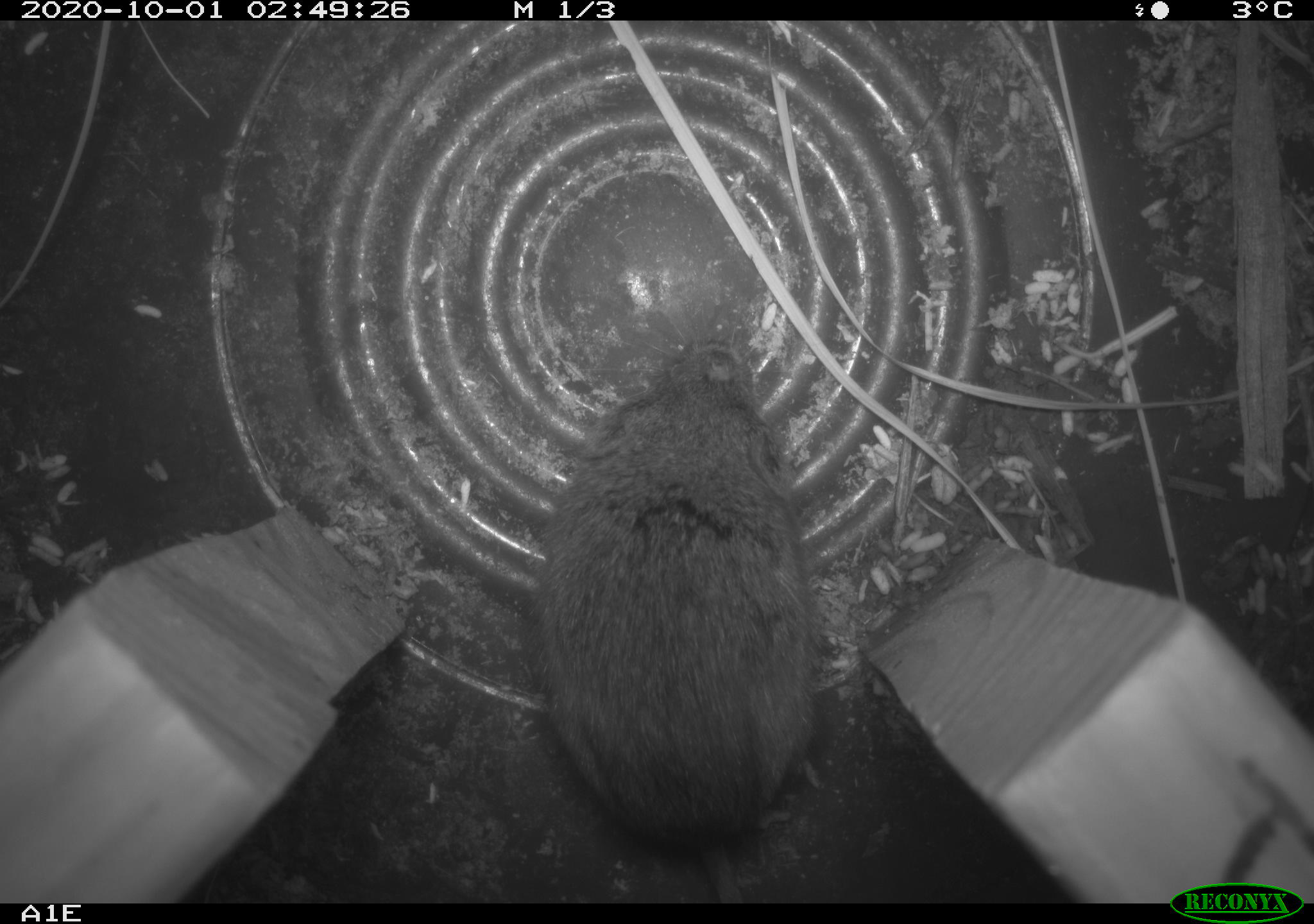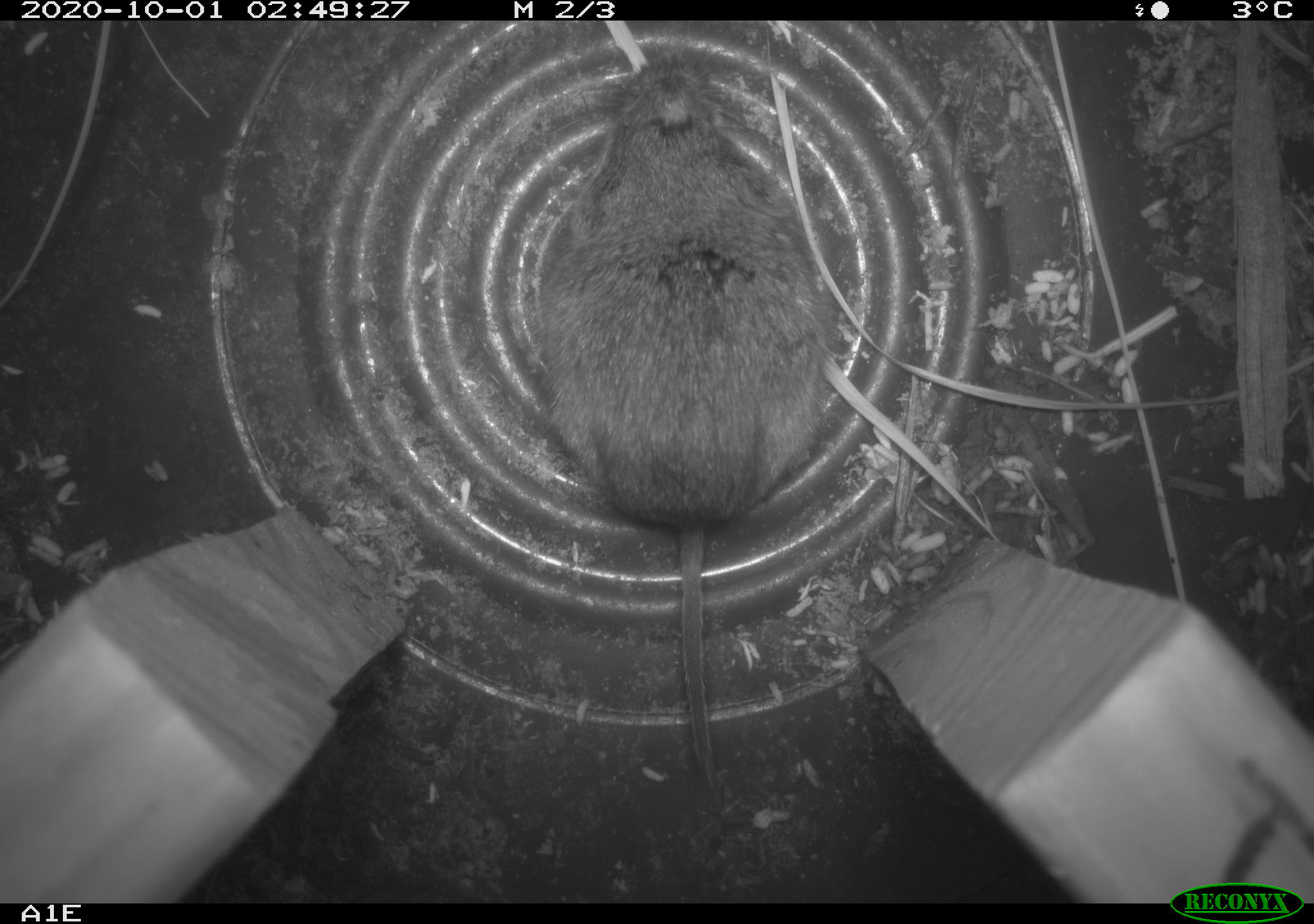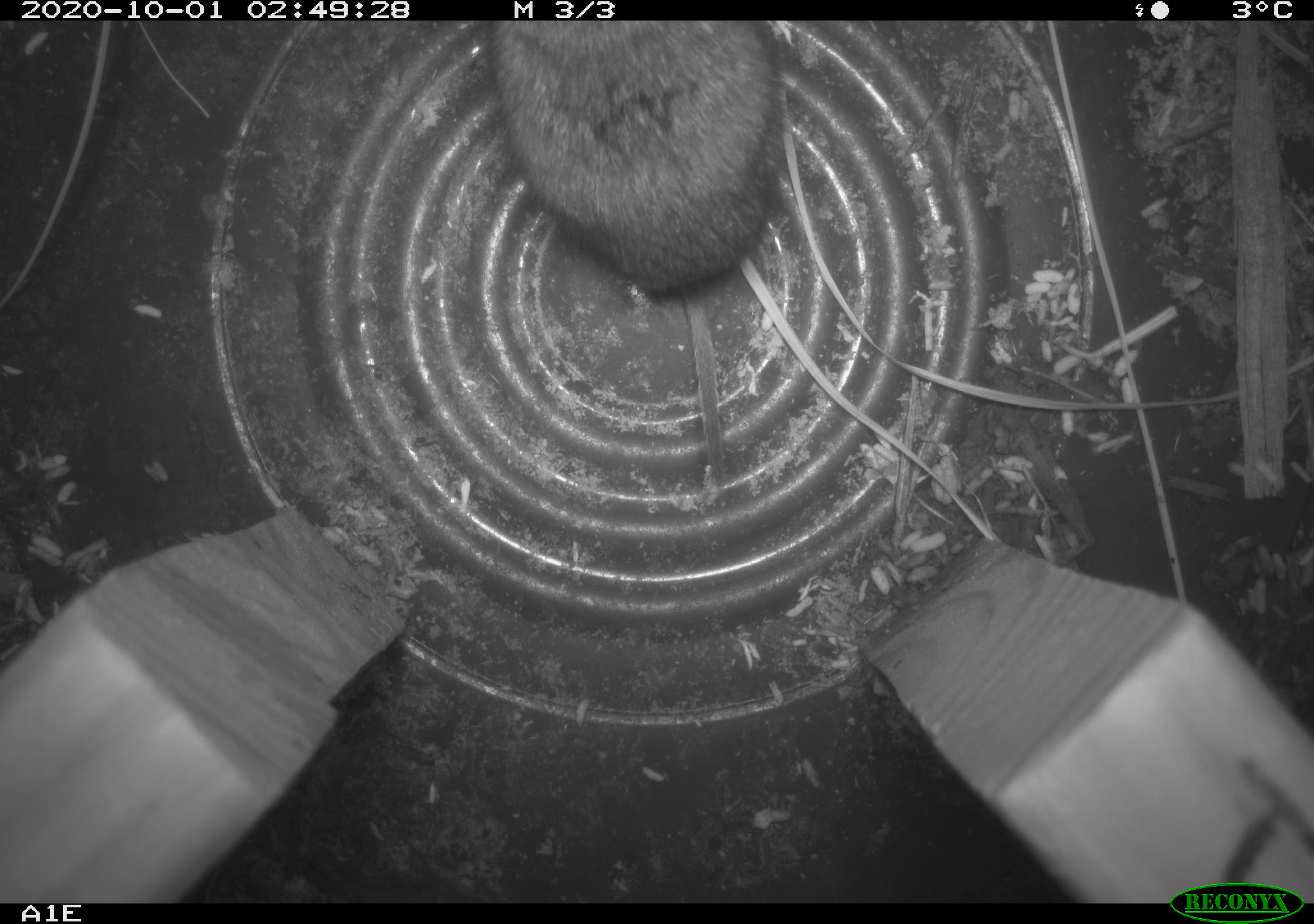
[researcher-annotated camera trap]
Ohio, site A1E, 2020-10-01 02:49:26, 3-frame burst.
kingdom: Animalia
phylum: Chordata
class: Mammalia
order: Rodentia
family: Cricetidae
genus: Microtus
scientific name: Microtus pennsylvanicus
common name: meadow vole